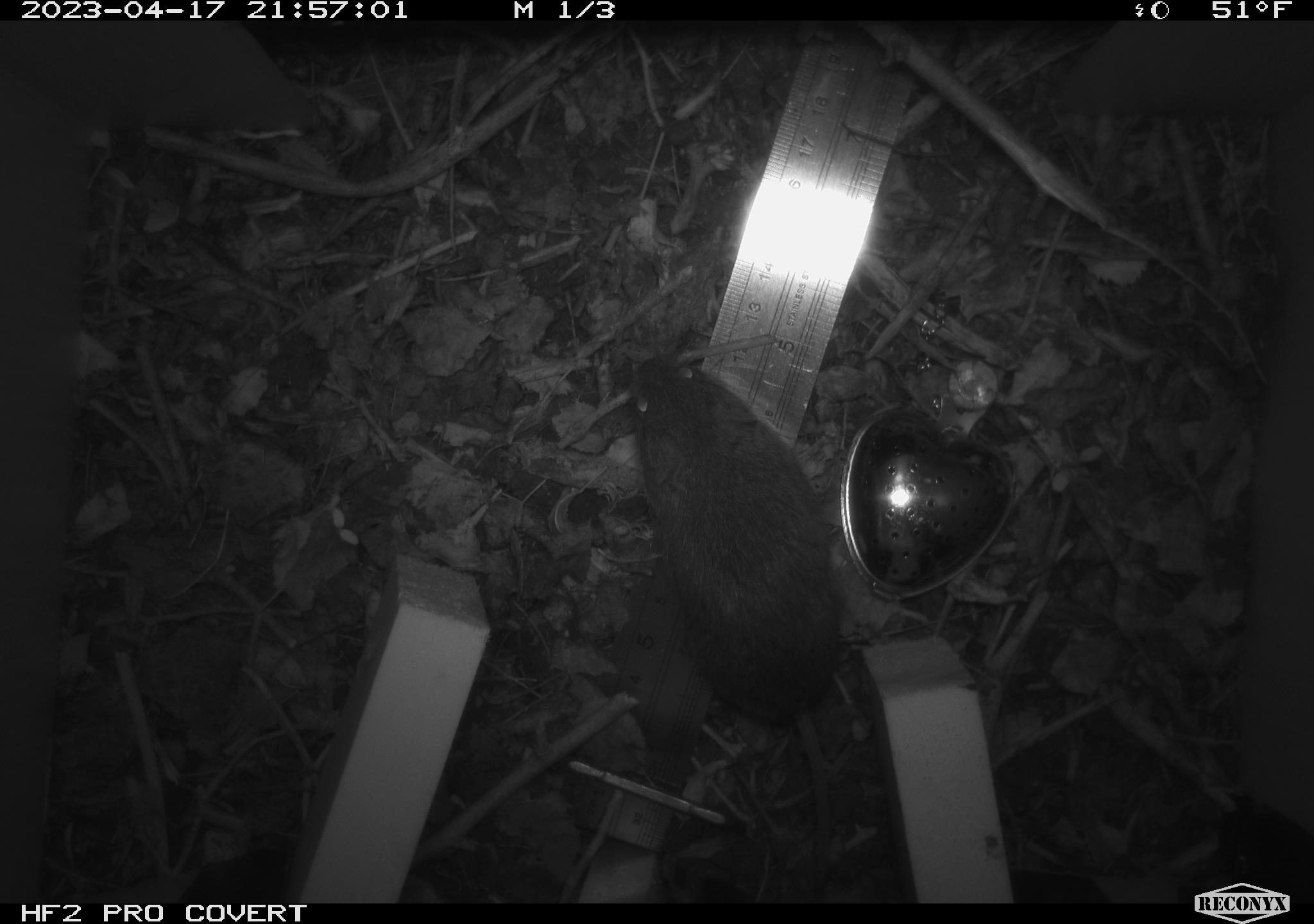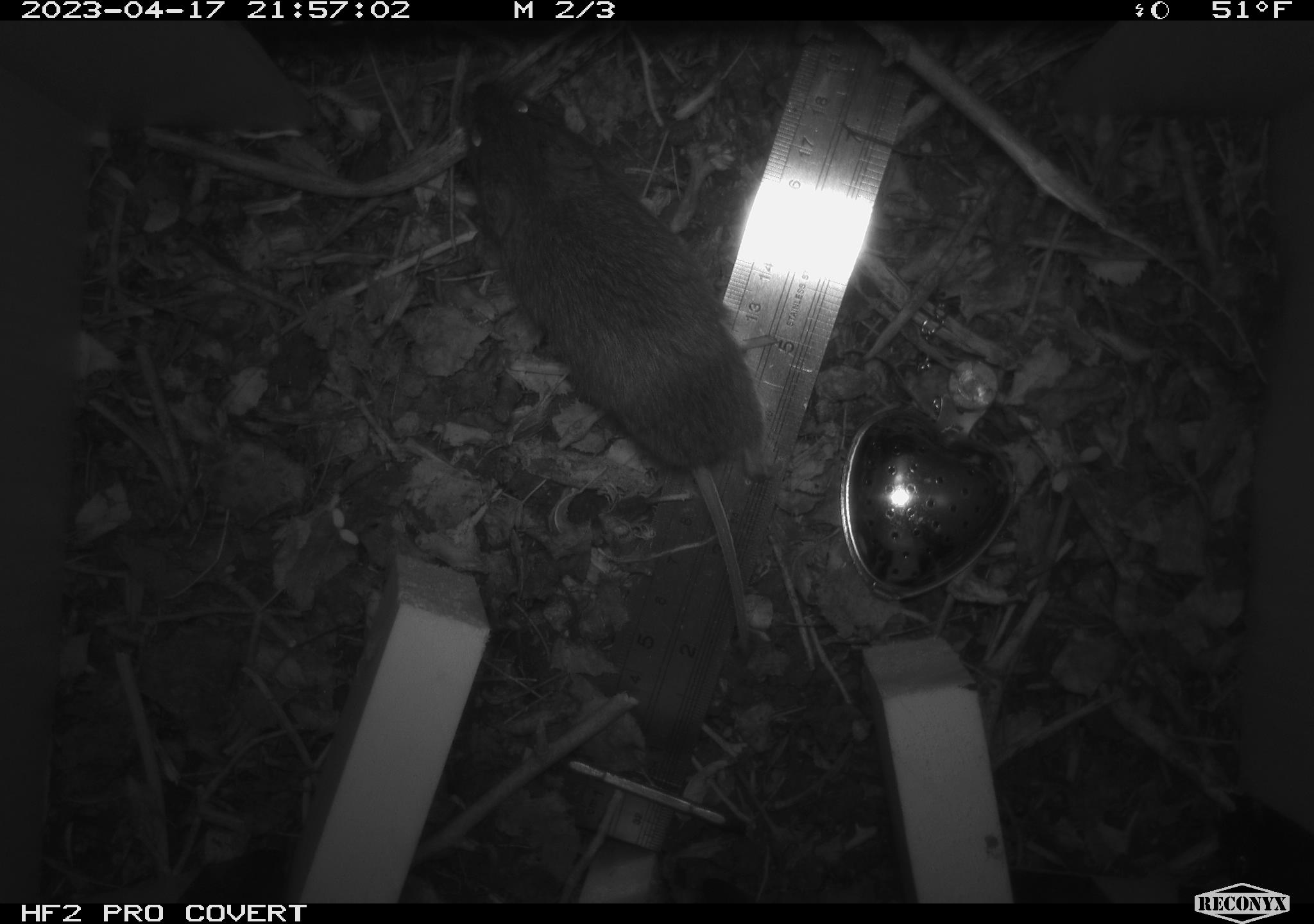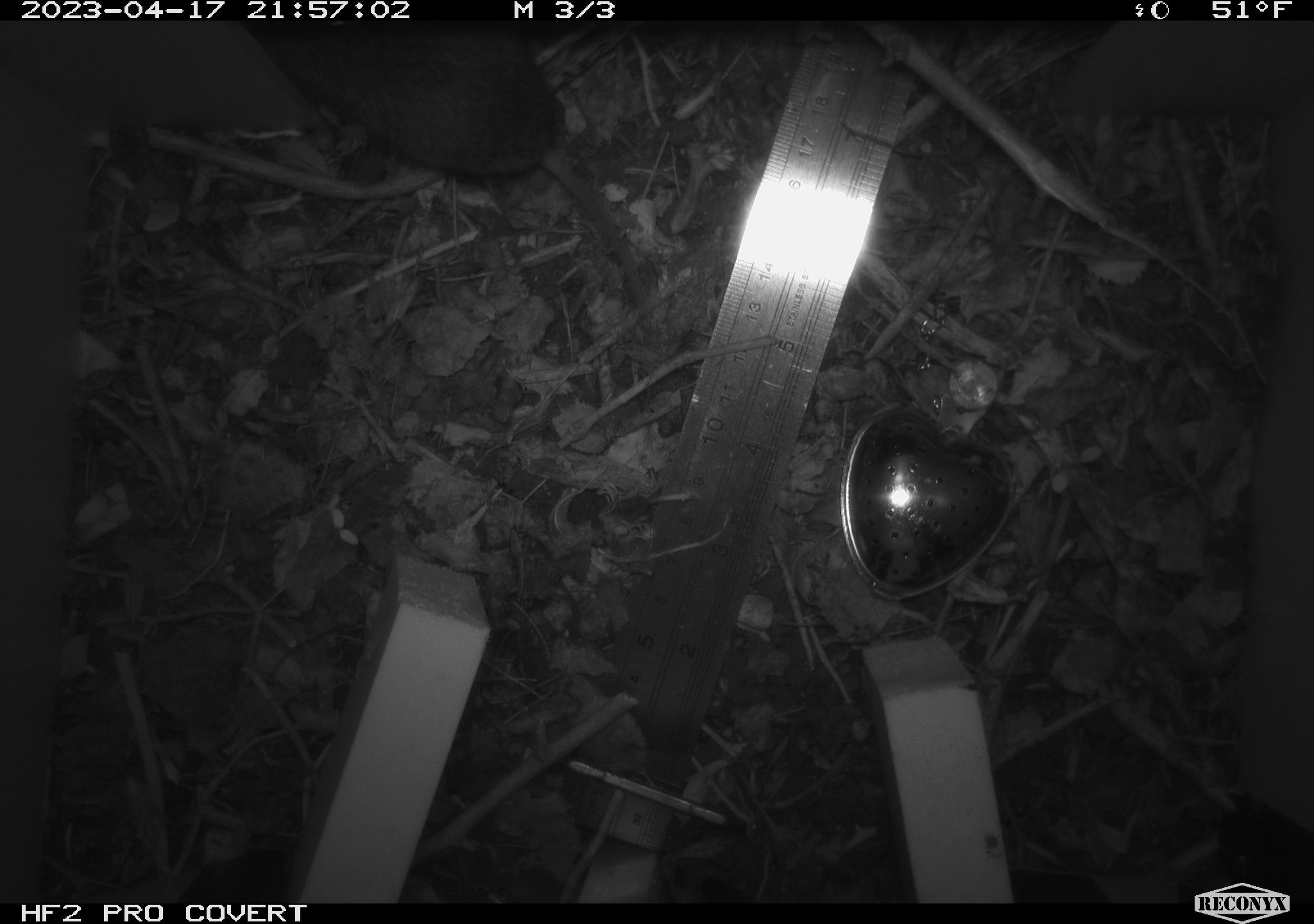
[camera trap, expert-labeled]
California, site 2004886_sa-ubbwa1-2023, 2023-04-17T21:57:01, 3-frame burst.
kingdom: Animalia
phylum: Chordata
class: Mammalia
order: Rodentia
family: Cricetidae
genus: Microtus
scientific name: Microtus californicus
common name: california vole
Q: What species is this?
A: California vole (Microtus californicus).